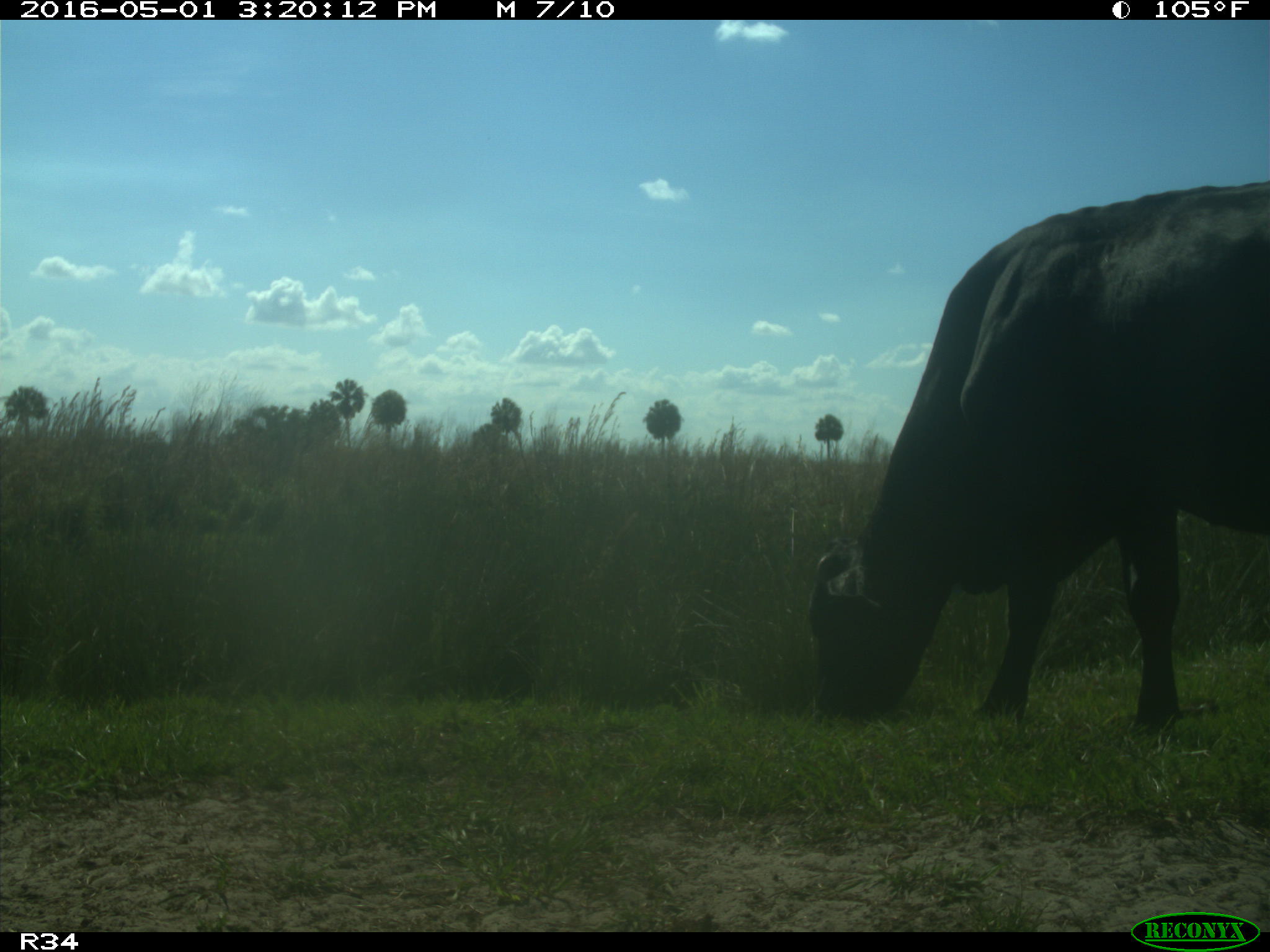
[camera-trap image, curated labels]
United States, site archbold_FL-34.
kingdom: Animalia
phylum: Chordata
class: Mammalia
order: Artiodactyla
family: Bovidae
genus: Bos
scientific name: Bos taurus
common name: domestic cow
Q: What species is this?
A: Bos taurus (domestic cow).